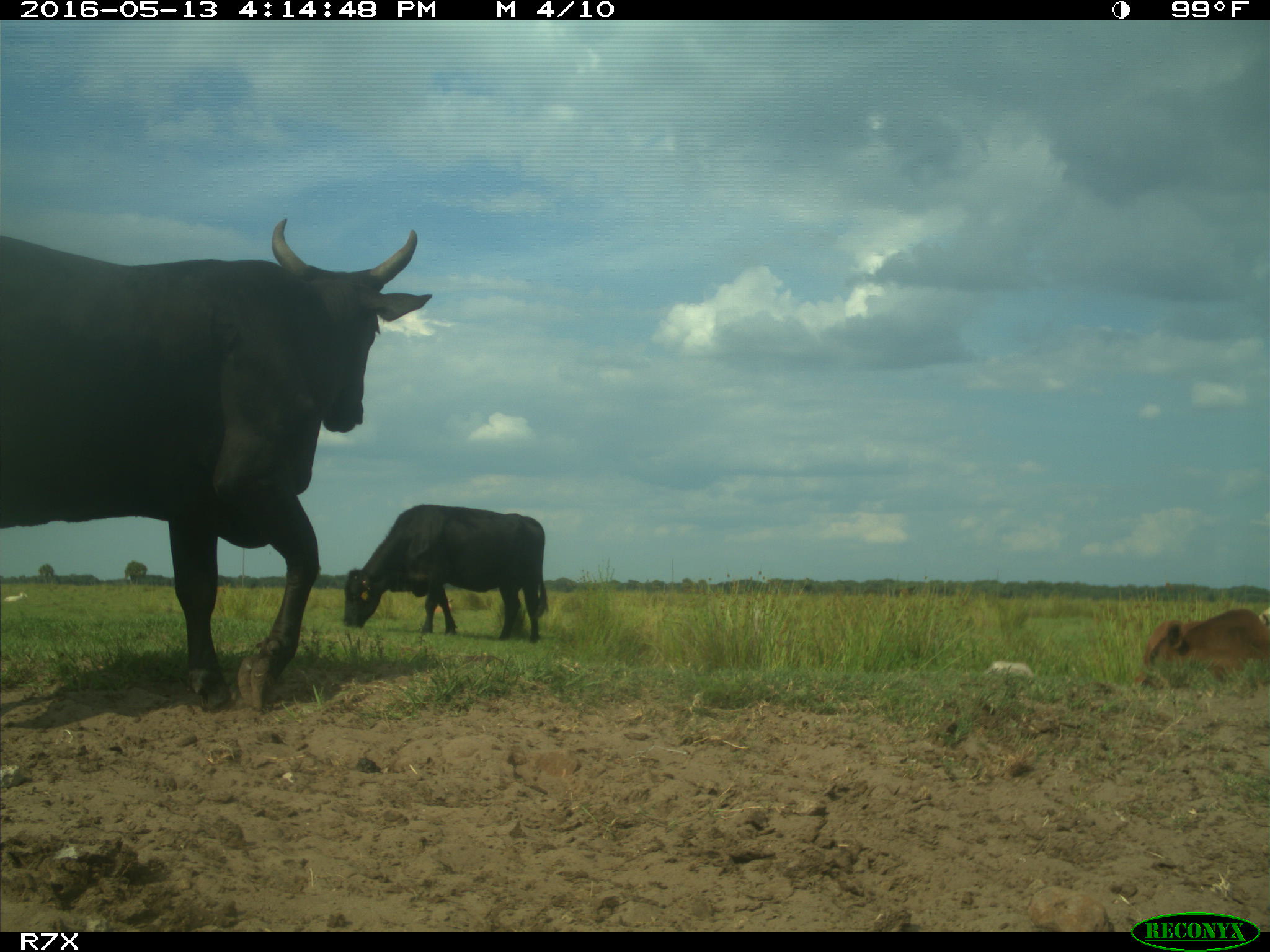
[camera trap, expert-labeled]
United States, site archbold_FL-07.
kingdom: Animalia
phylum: Chordata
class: Mammalia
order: Artiodactyla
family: Bovidae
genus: Bos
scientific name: Bos taurus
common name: domestic cow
Bos taurus (domestic cow).